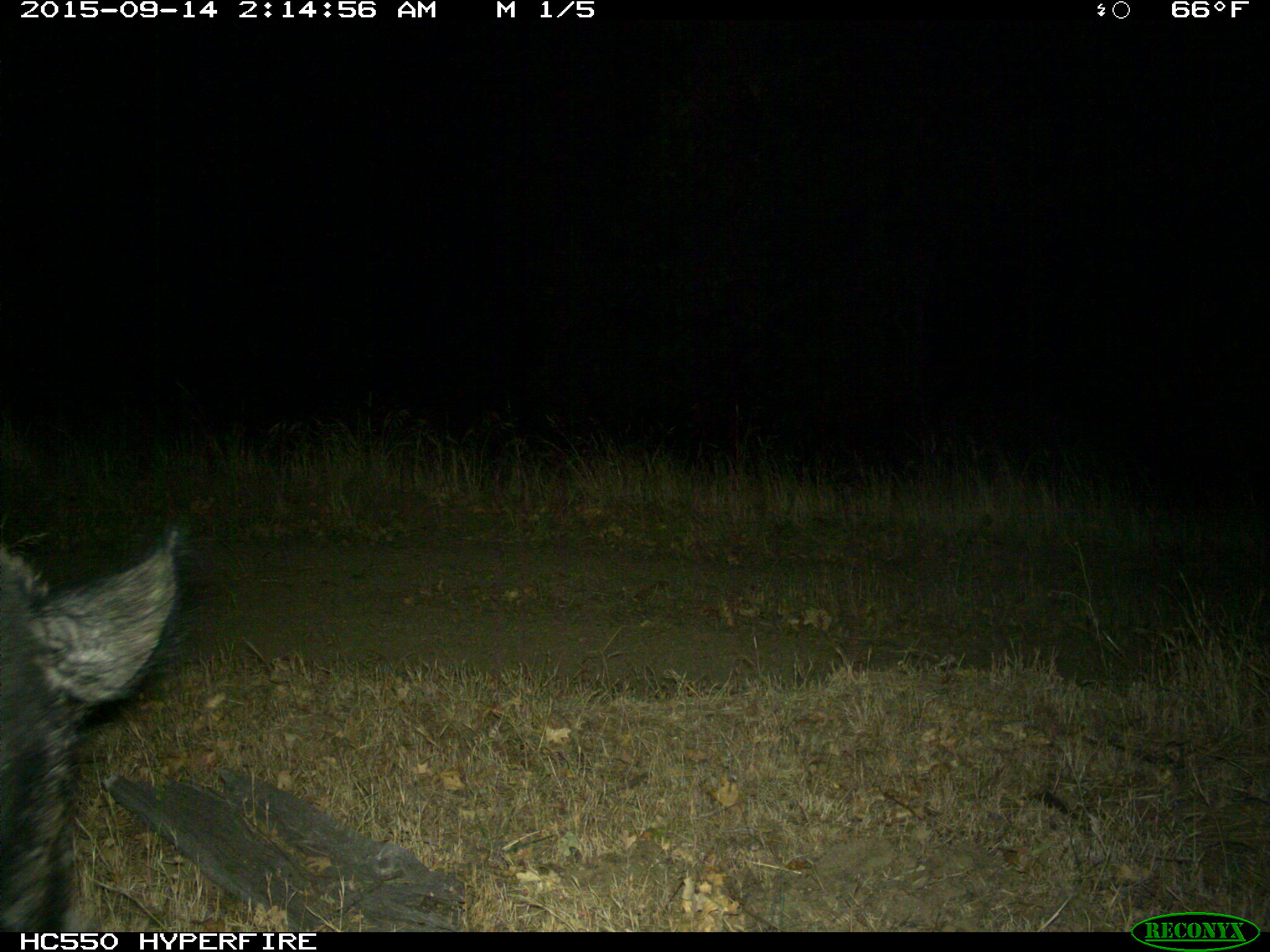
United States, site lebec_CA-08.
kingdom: Animalia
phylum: Chordata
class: Mammalia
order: Artiodactyla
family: Suidae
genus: Sus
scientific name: Sus scrofa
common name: wild boar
Sus scrofa (wild boar).